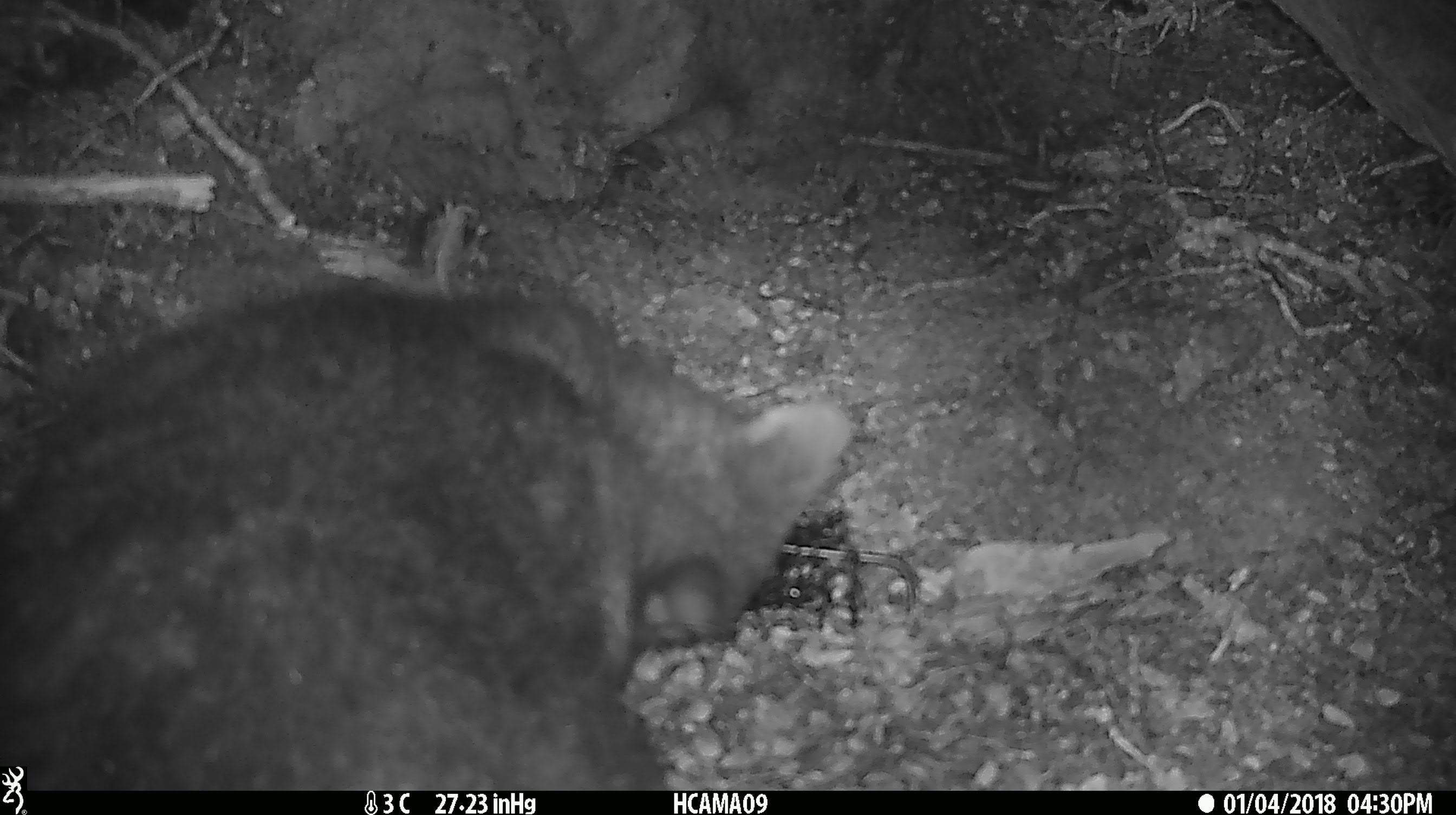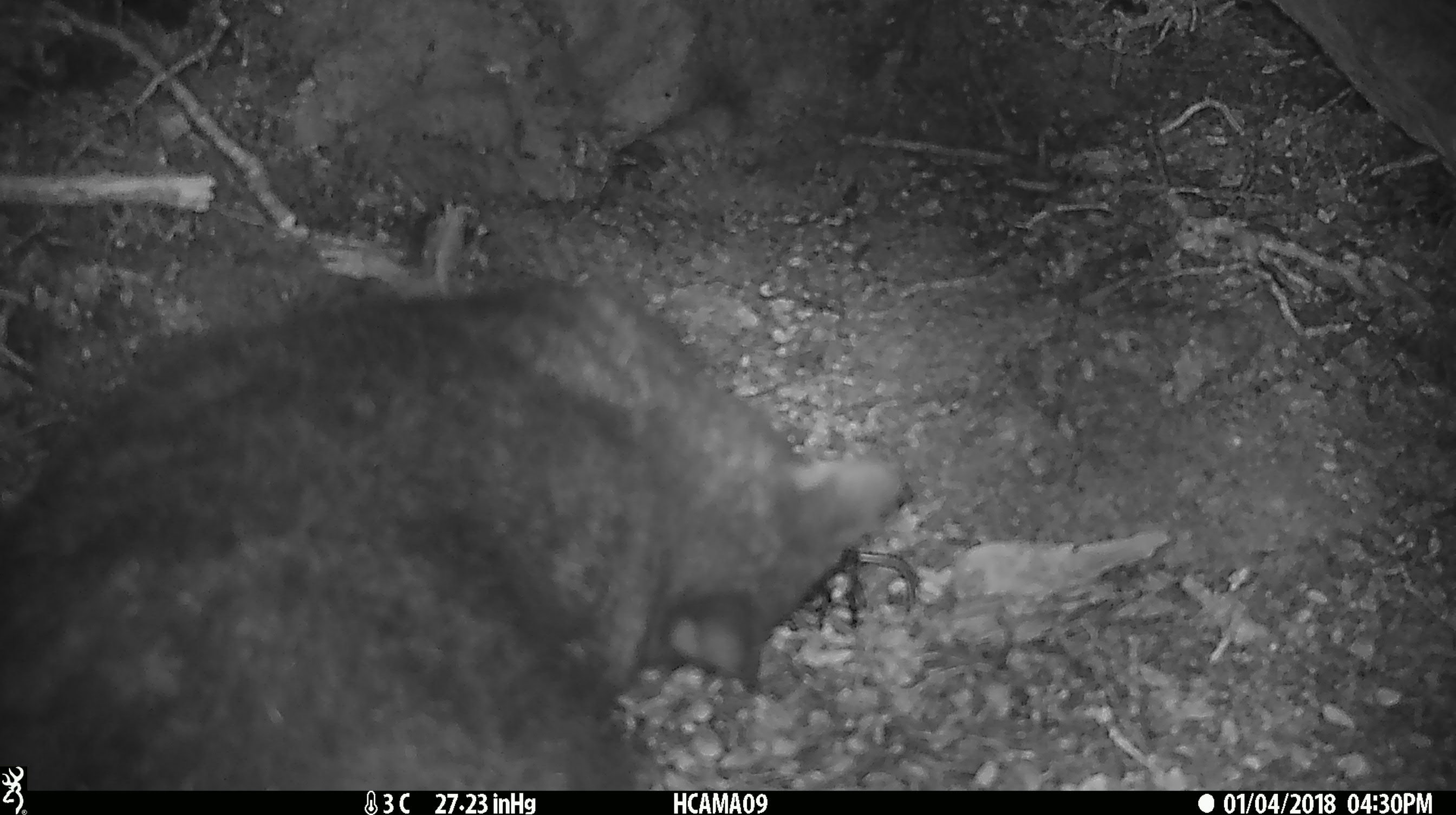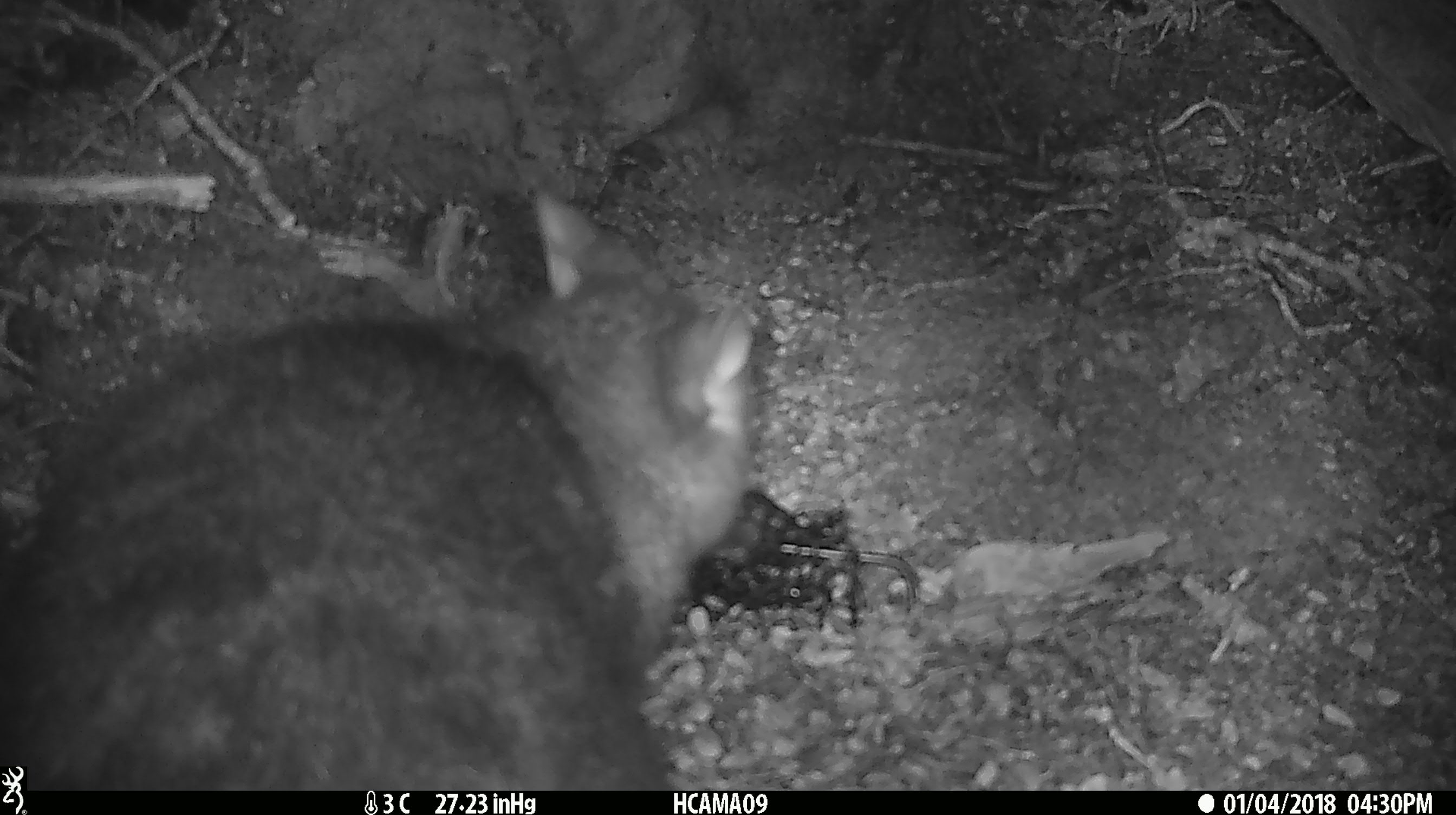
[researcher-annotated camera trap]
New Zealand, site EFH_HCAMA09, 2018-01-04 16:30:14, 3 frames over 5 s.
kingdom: Animalia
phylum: Chordata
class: Mammalia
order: Diprotodontia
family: Phalangeridae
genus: Trichosurus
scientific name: Trichosurus vulpecula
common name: common brushtail possum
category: possum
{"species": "possum (common brushtail possum) (Trichosurus vulpecula)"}